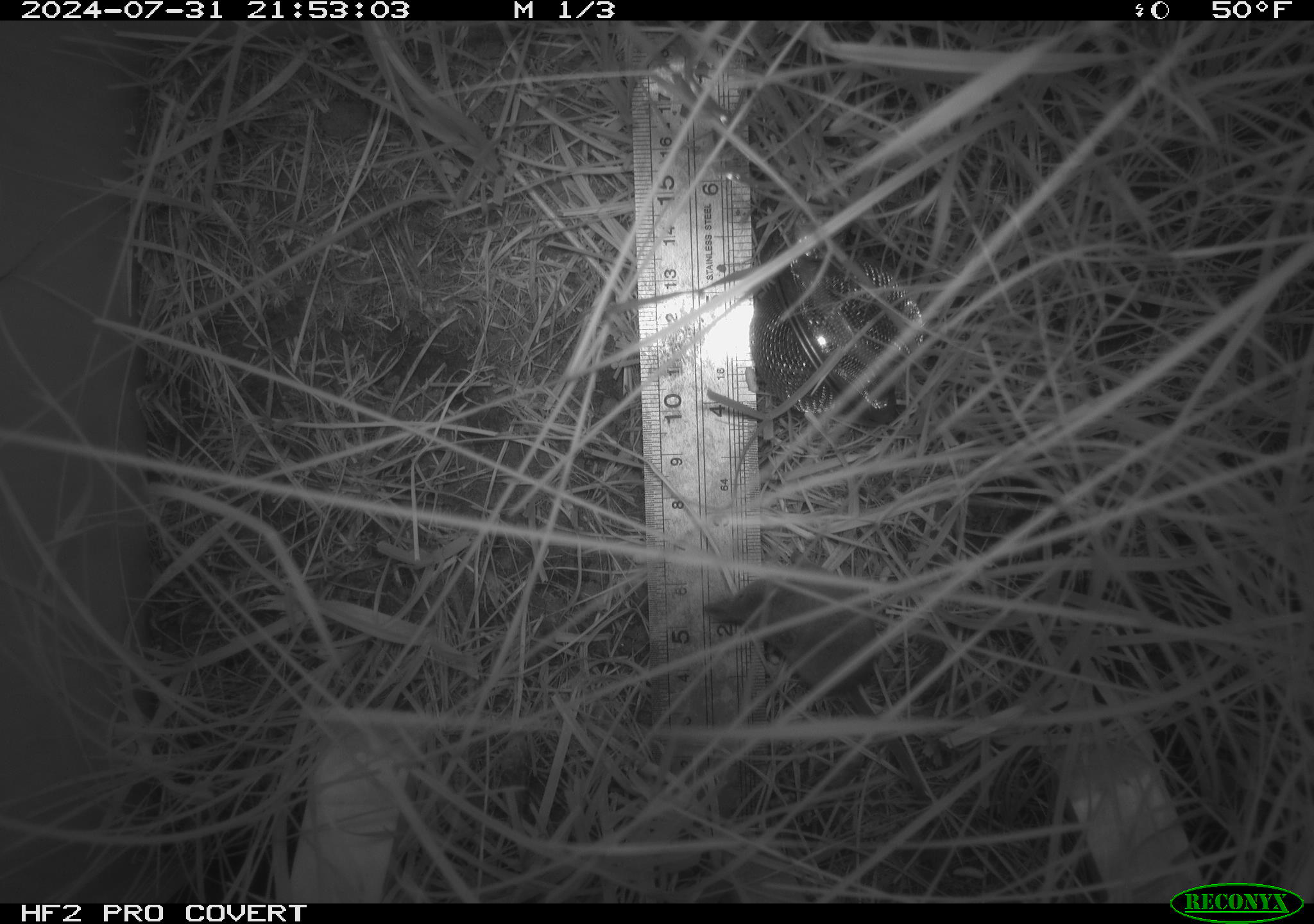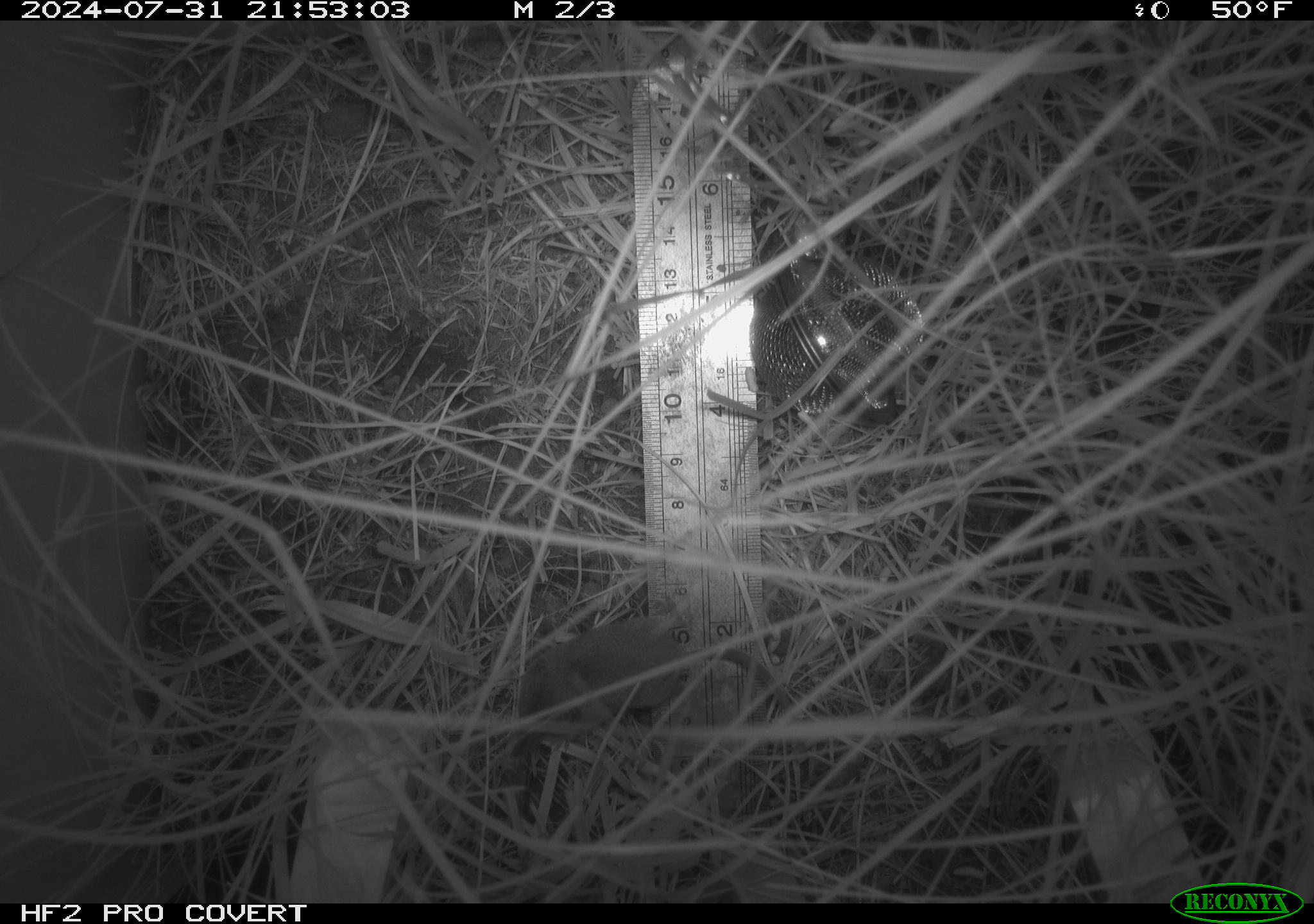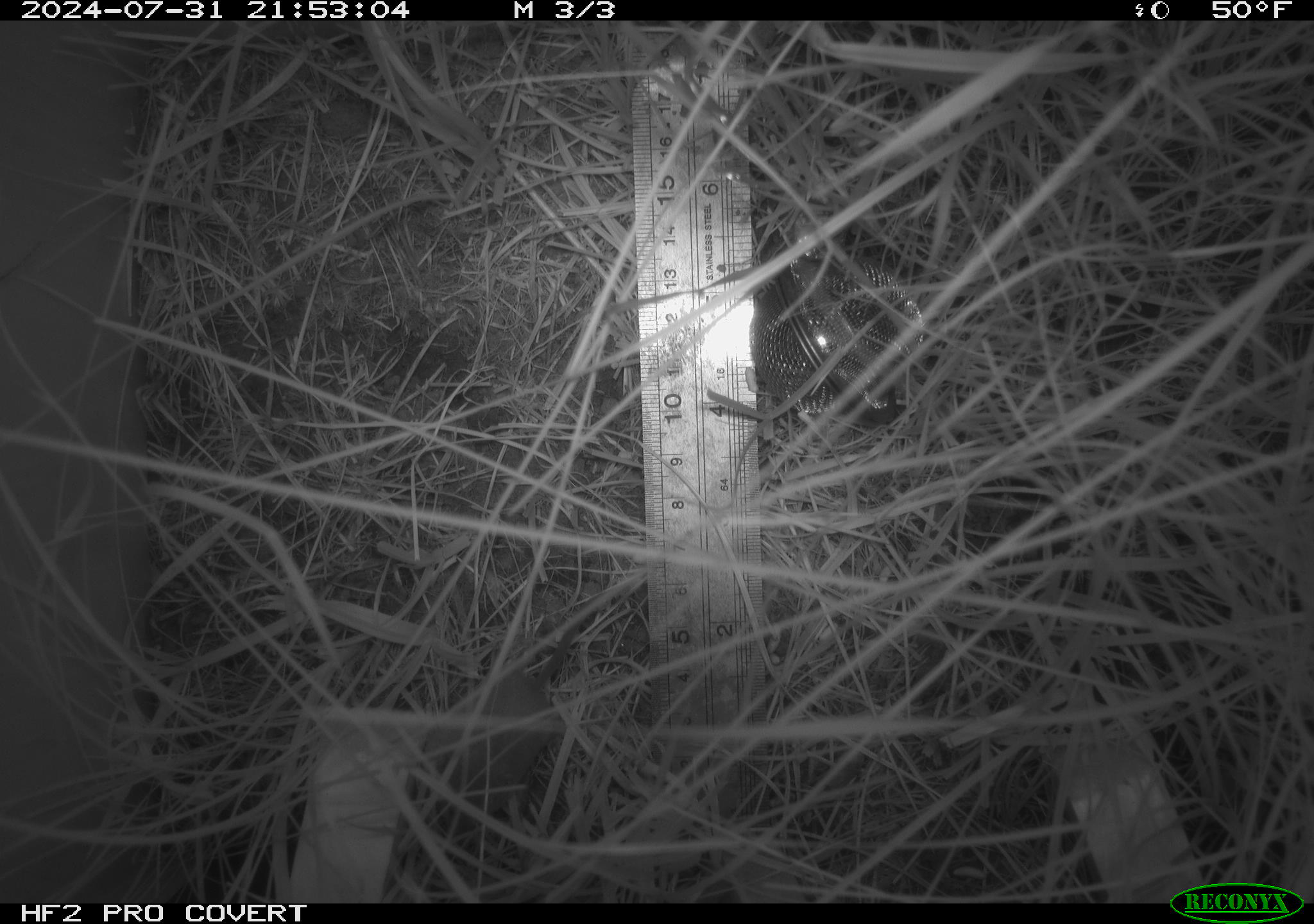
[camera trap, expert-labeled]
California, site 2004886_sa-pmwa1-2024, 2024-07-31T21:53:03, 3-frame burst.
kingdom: Animalia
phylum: Chordata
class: Mammalia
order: Eulipotyphla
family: Soricidae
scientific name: Soricidae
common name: shrews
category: soricidae family